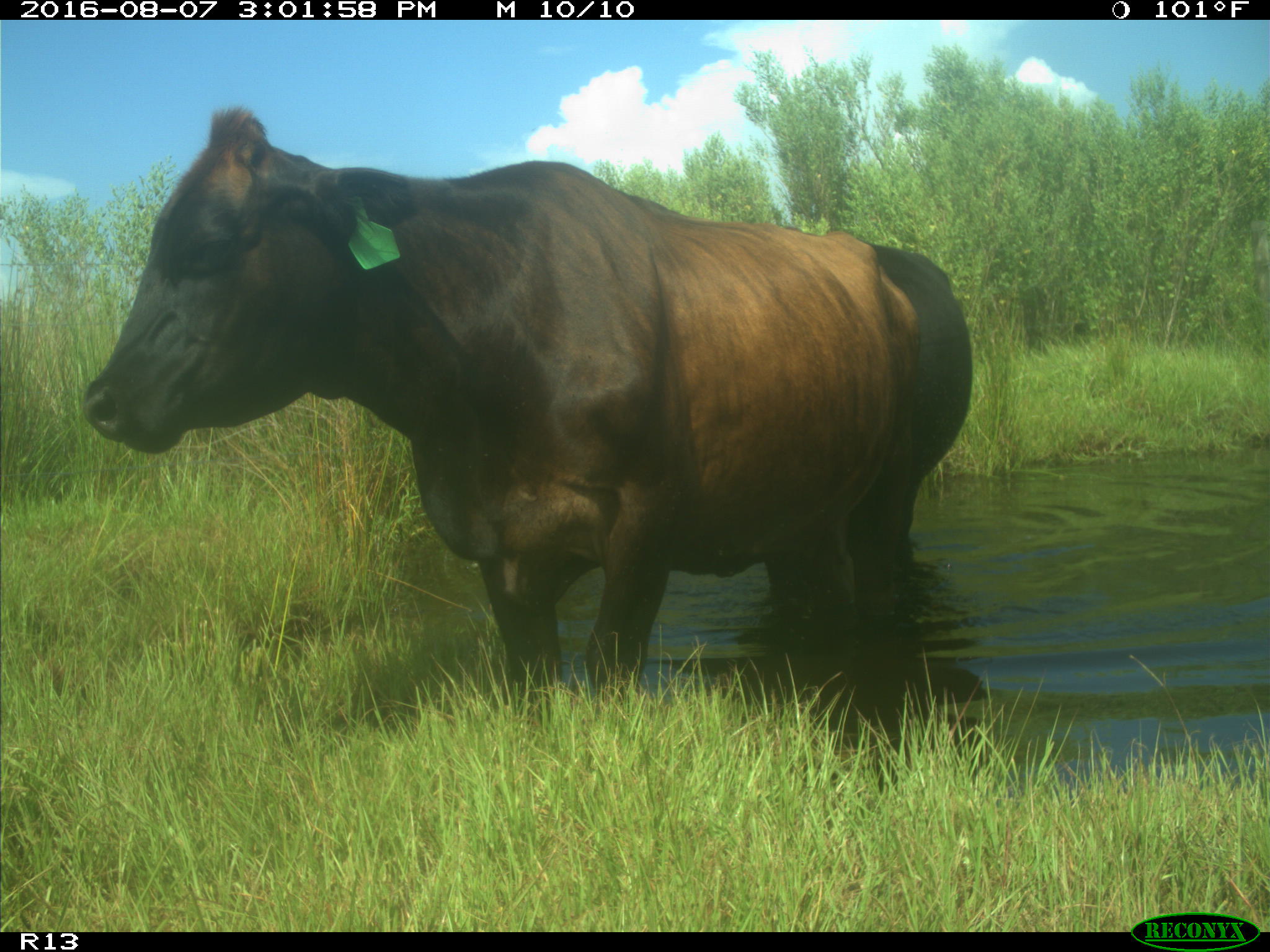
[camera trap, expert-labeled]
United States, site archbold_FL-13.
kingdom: Animalia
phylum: Chordata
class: Mammalia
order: Artiodactyla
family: Bovidae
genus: Bos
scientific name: Bos taurus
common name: domestic cow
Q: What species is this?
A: Bos taurus (domestic cow).